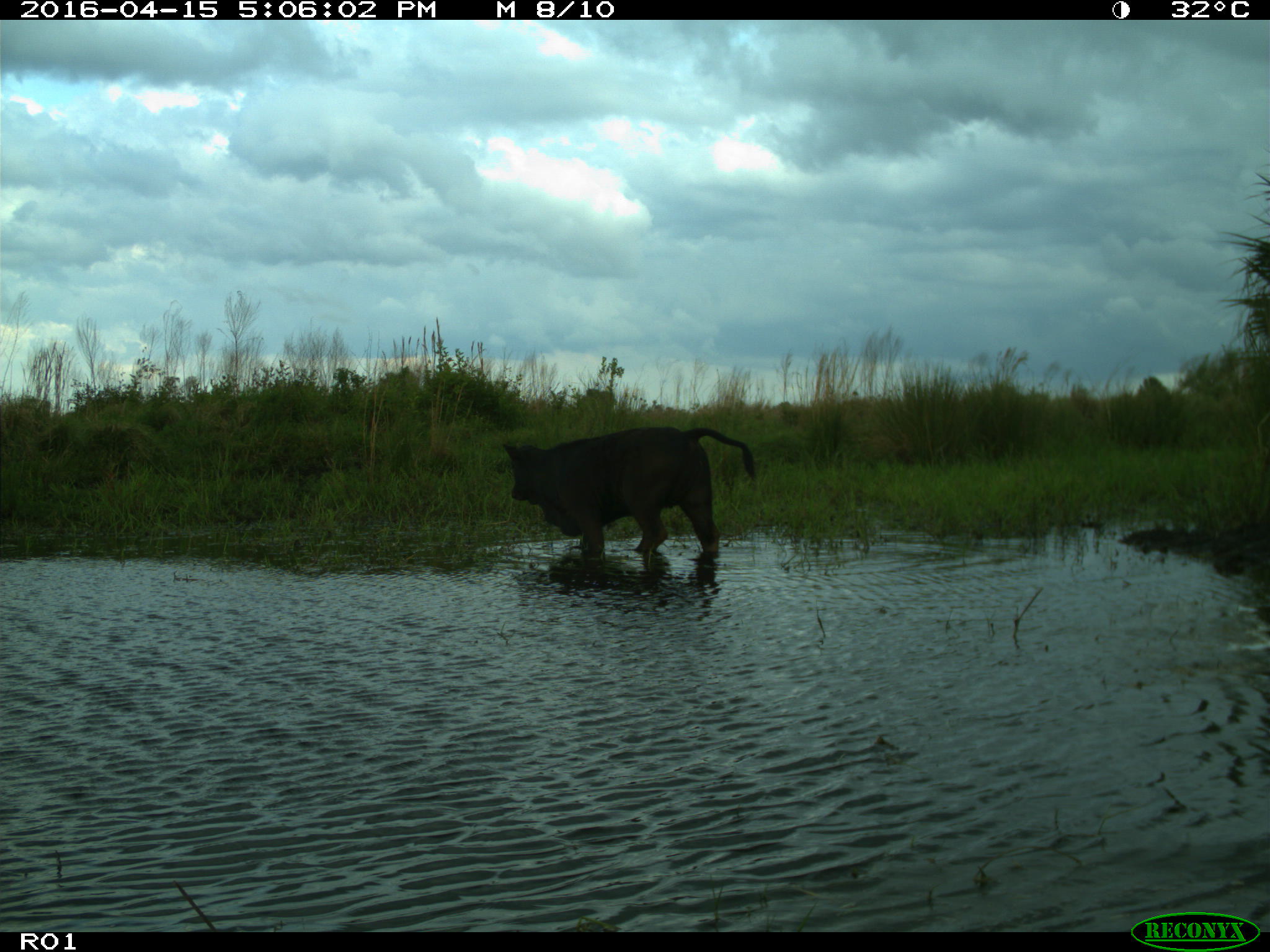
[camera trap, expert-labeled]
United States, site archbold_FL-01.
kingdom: Animalia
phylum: Chordata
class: Mammalia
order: Artiodactyla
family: Bovidae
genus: Bos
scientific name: Bos taurus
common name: domestic cow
Bos taurus (domestic cow).